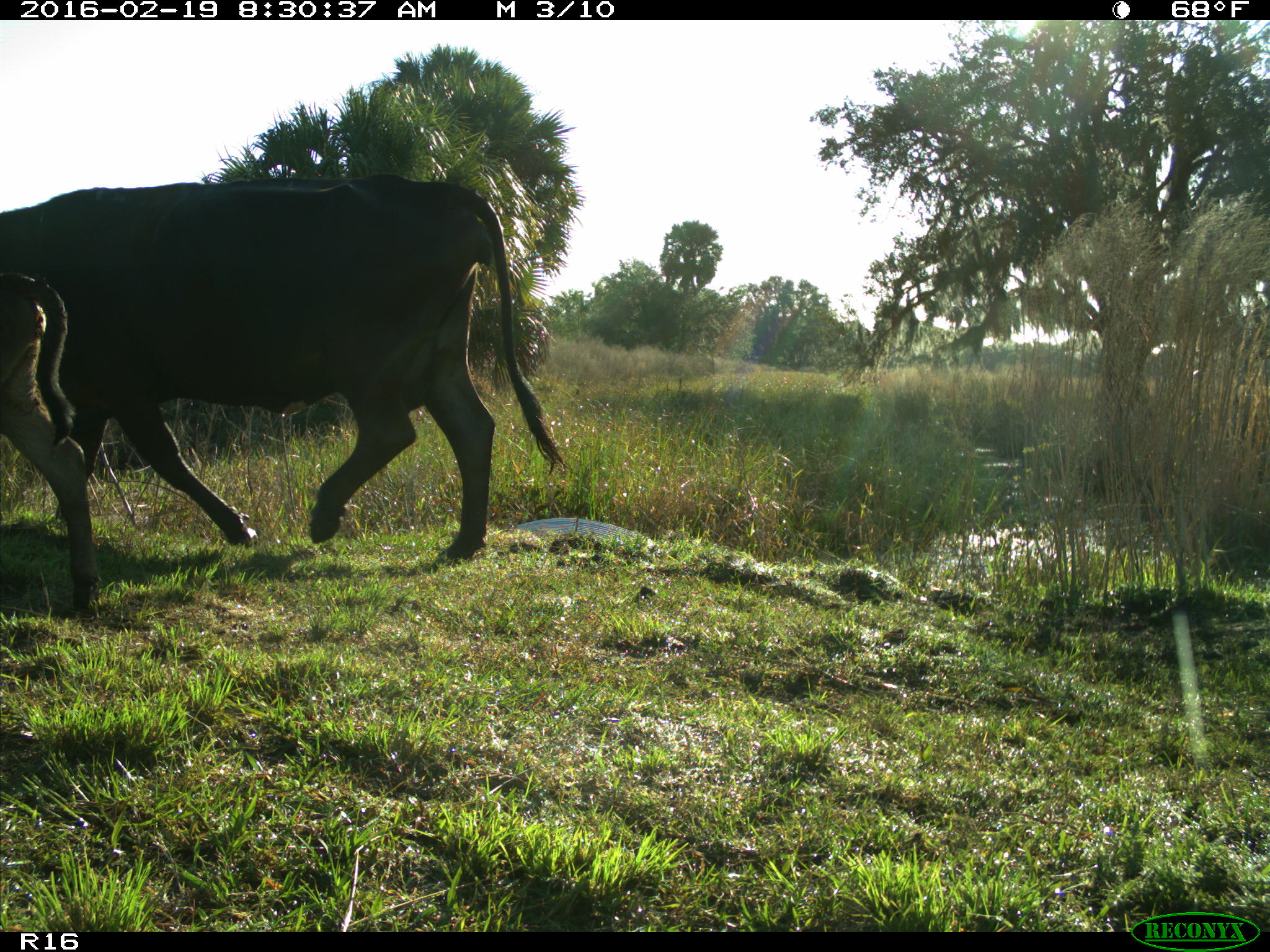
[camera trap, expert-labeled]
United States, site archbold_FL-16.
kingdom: Animalia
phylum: Chordata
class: Mammalia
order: Artiodactyla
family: Bovidae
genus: Bos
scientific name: Bos taurus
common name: domestic cow